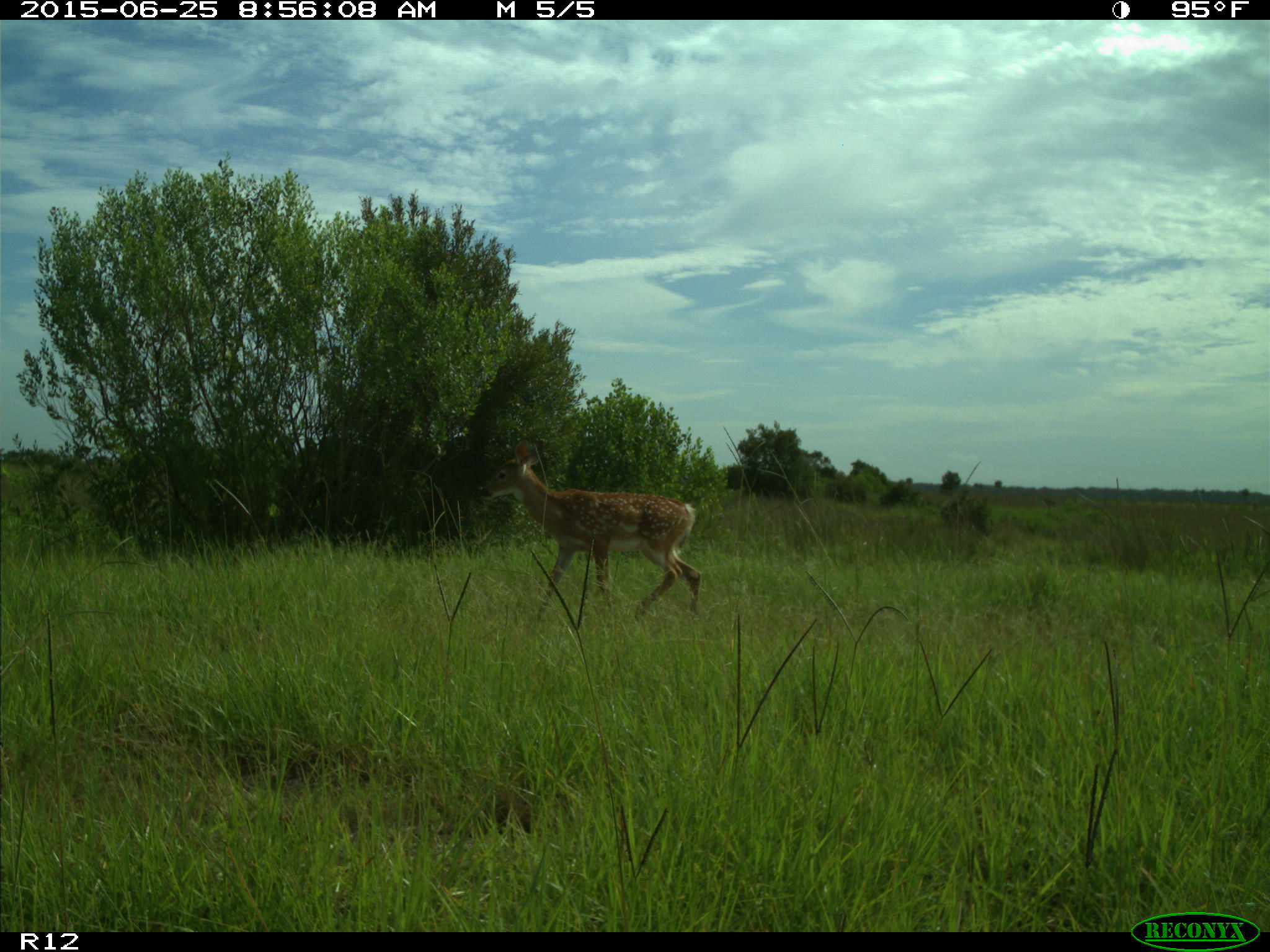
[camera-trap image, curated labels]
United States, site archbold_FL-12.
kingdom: Animalia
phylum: Chordata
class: Mammalia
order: Artiodactyla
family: Cervidae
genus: Odocoileus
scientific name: Odocoileus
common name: deer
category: unidentified deer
Unidentified deer (deer) (Odocoileus).